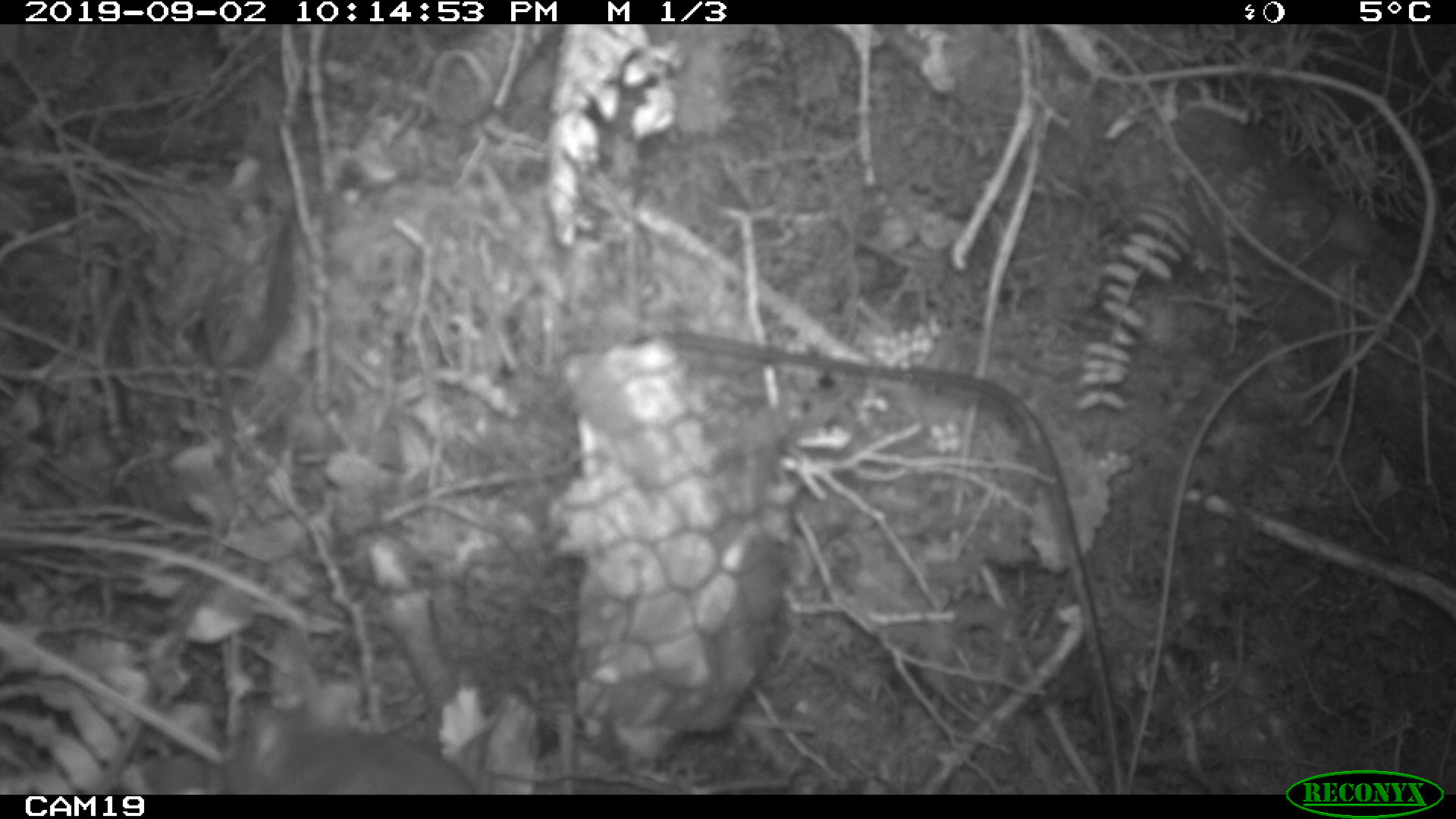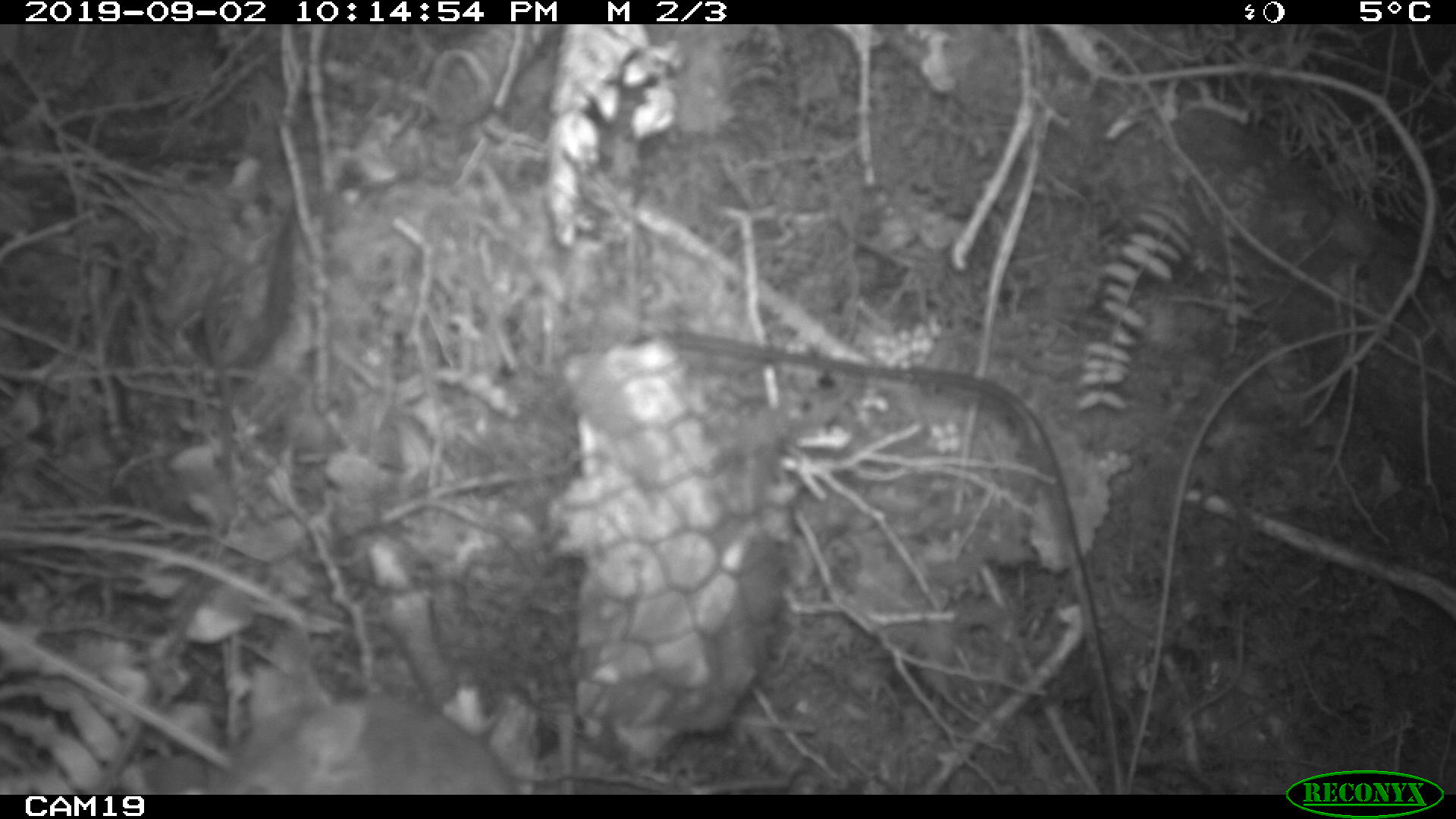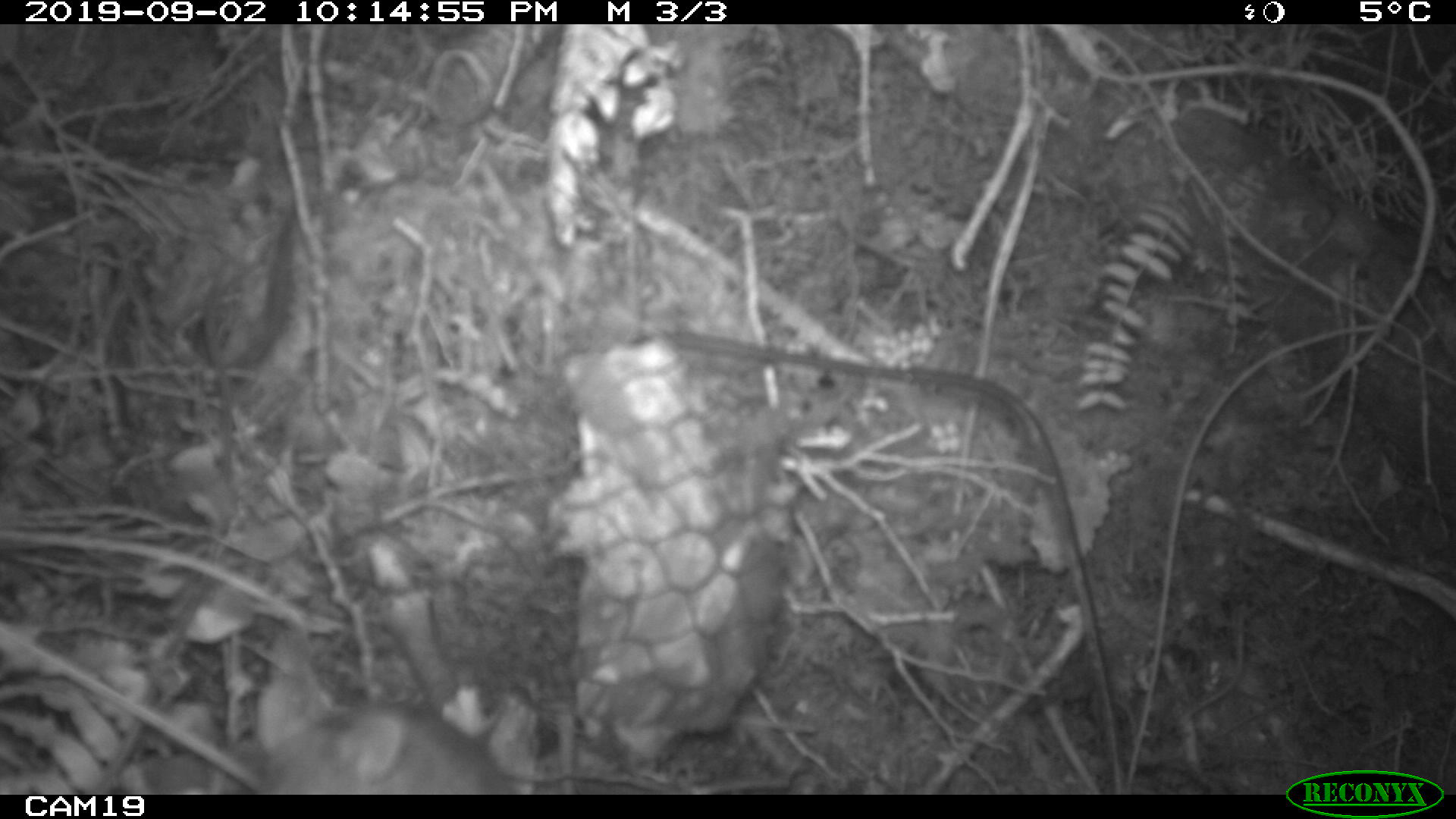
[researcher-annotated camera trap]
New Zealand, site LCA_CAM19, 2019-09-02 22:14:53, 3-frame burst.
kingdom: Animalia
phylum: Chordata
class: Mammalia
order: Rodentia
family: Muridae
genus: Rattus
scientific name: Rattus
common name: rat